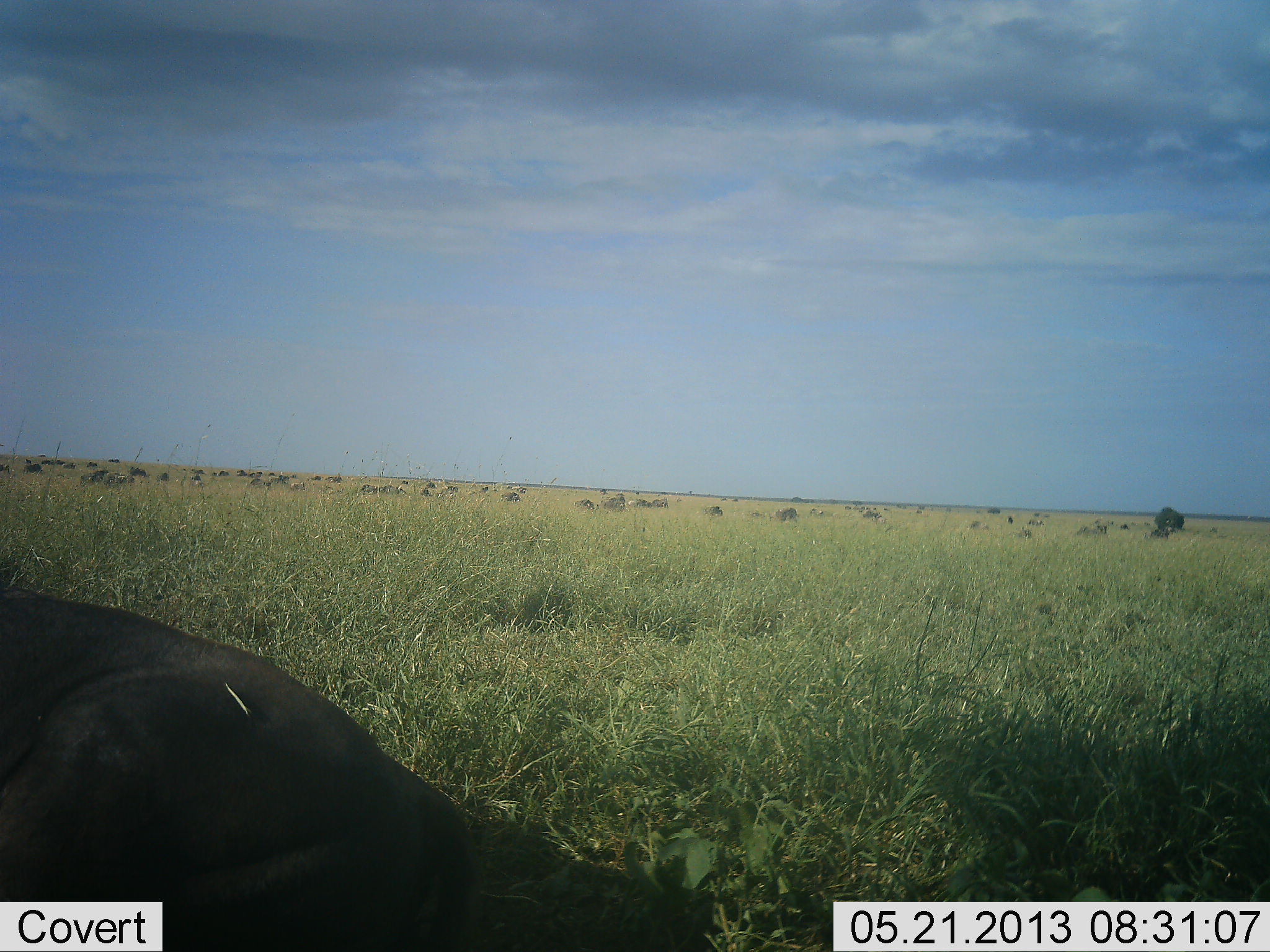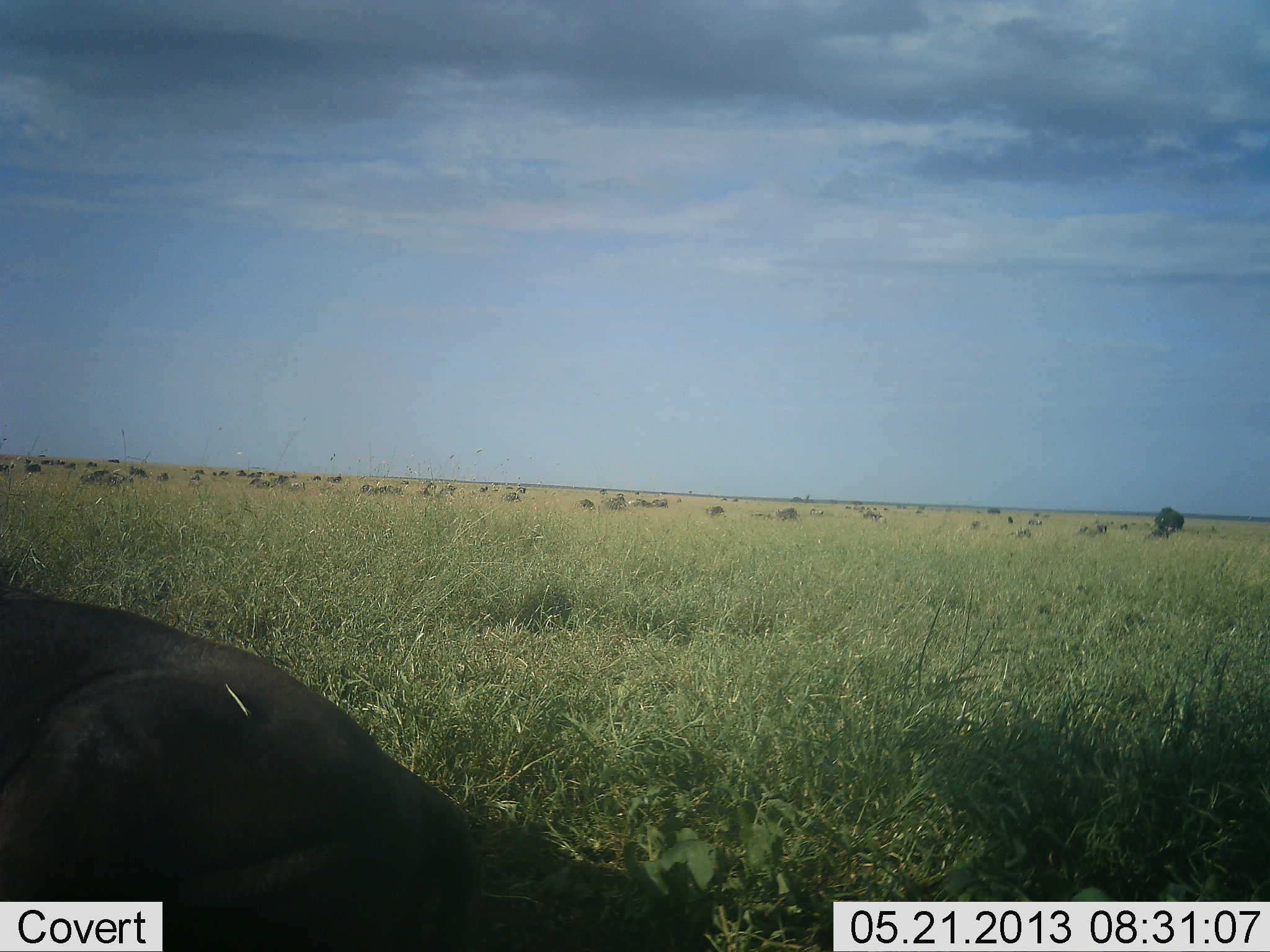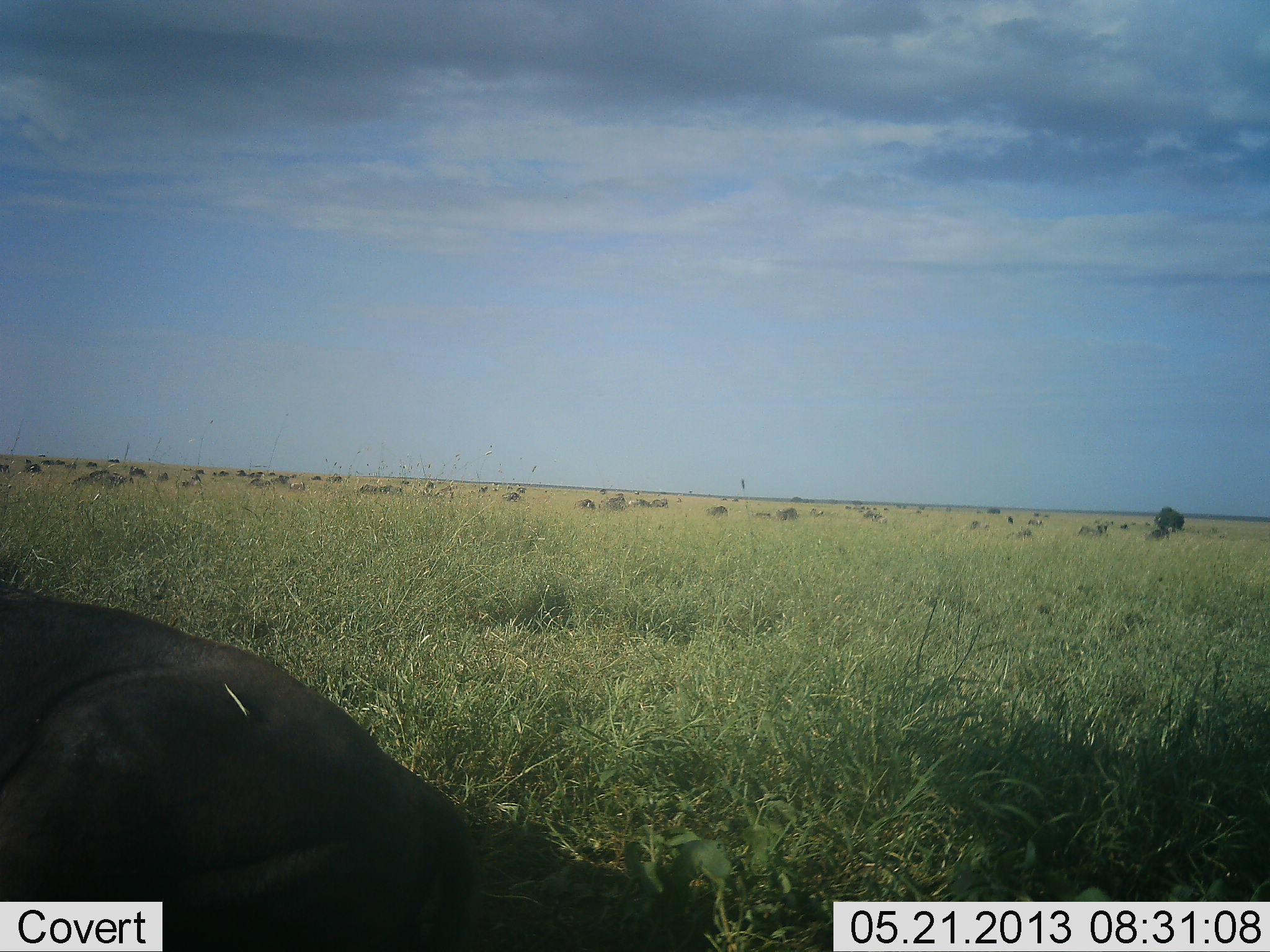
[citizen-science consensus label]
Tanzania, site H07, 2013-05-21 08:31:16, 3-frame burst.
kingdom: Animalia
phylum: Chordata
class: Mammalia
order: Artiodactyla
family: Bovidae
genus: Syncerus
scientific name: Syncerus caffer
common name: cape buffalo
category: buffalo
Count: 1.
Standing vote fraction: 18%.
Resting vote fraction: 91%.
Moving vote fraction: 9%.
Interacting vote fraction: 0%.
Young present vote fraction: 0%.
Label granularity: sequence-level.